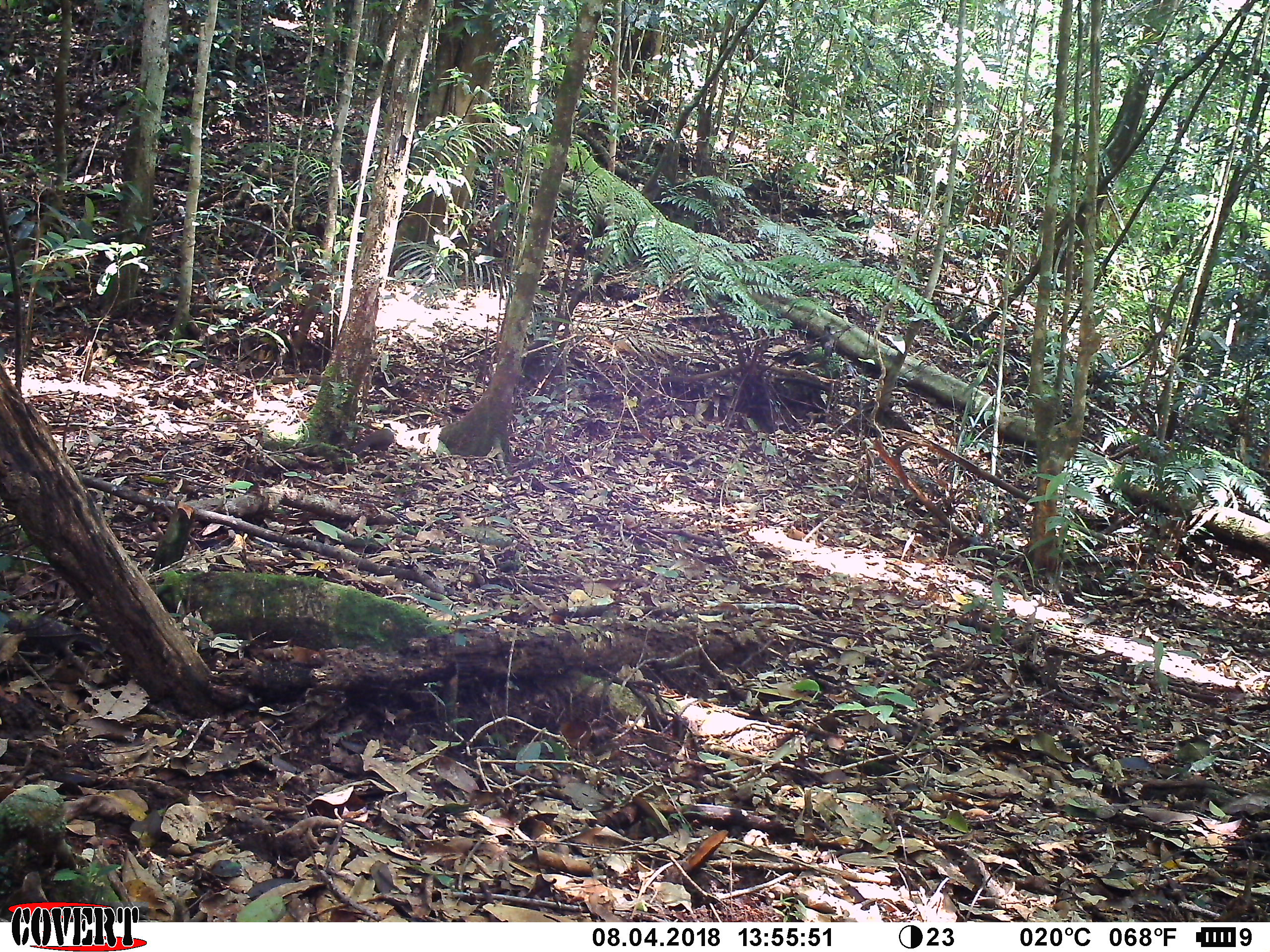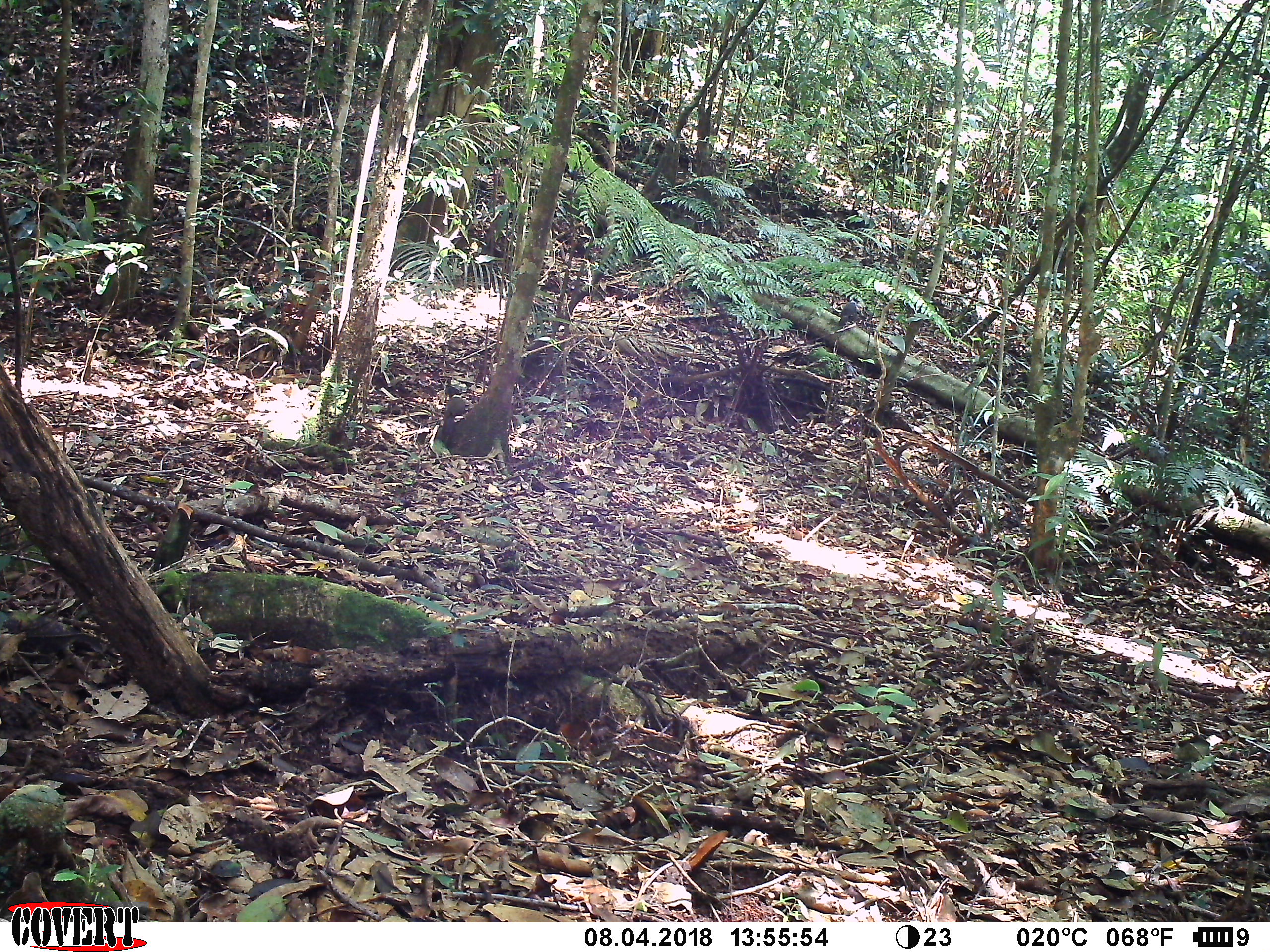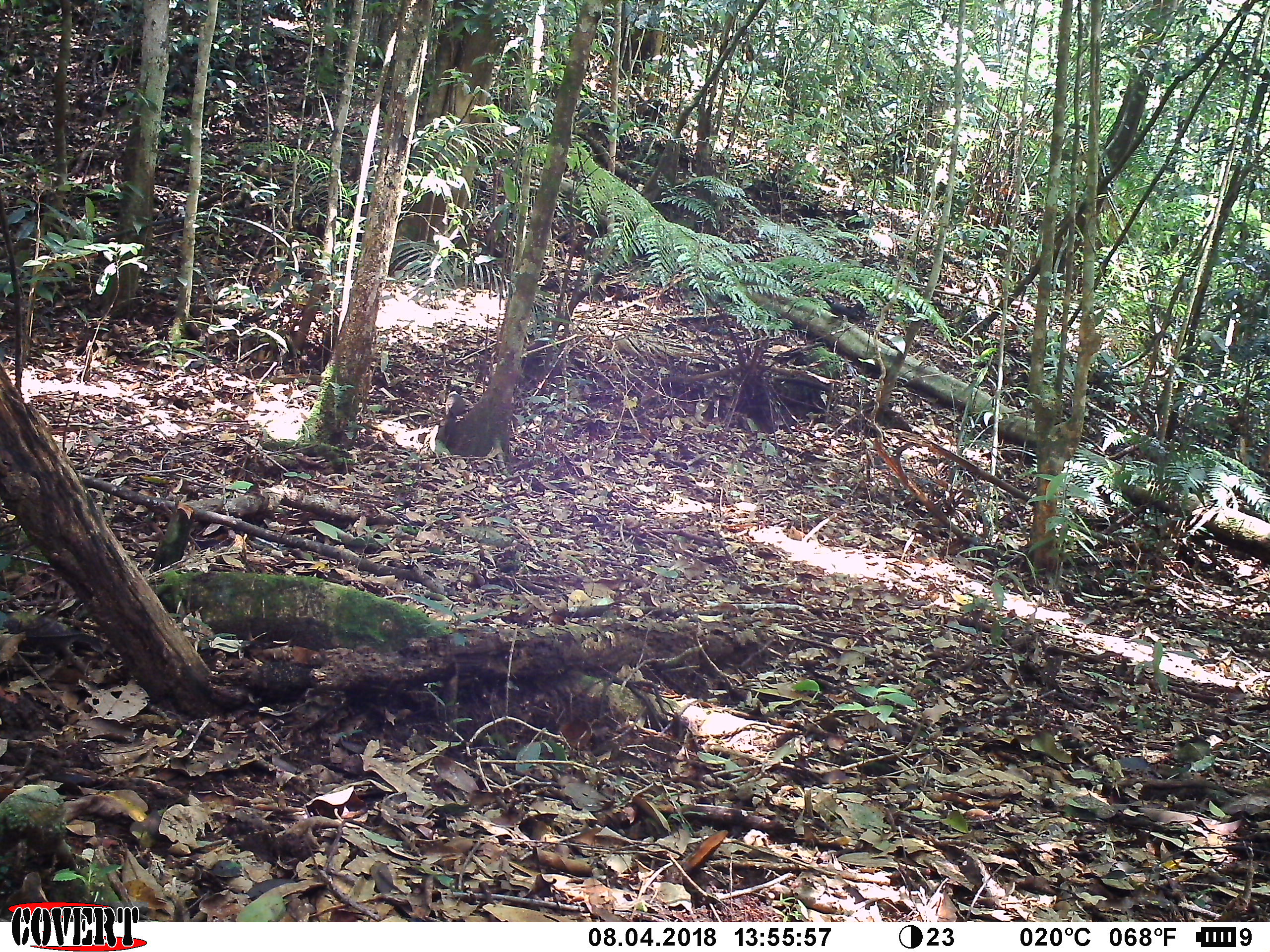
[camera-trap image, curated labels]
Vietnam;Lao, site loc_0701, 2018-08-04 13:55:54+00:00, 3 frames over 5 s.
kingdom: Animalia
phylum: Chordata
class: Aves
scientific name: Aves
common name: bird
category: unidentified bird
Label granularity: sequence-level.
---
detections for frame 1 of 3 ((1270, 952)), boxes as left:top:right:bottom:
unidentified bird: 350:428:395:453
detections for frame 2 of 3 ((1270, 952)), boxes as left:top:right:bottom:
unidentified bird: 441:384:466:446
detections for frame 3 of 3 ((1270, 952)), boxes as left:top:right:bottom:
unidentified bird: 443:385:465:447